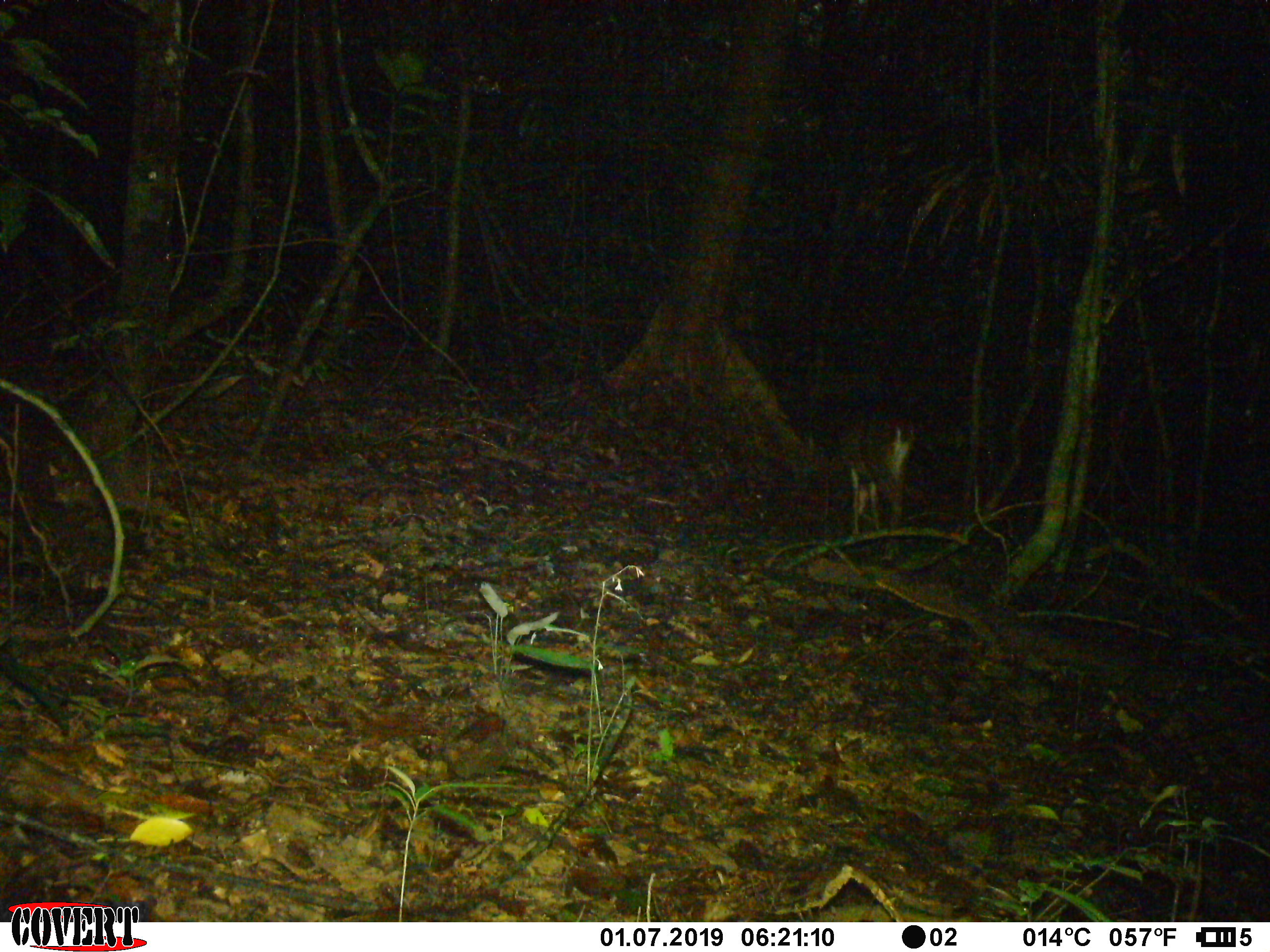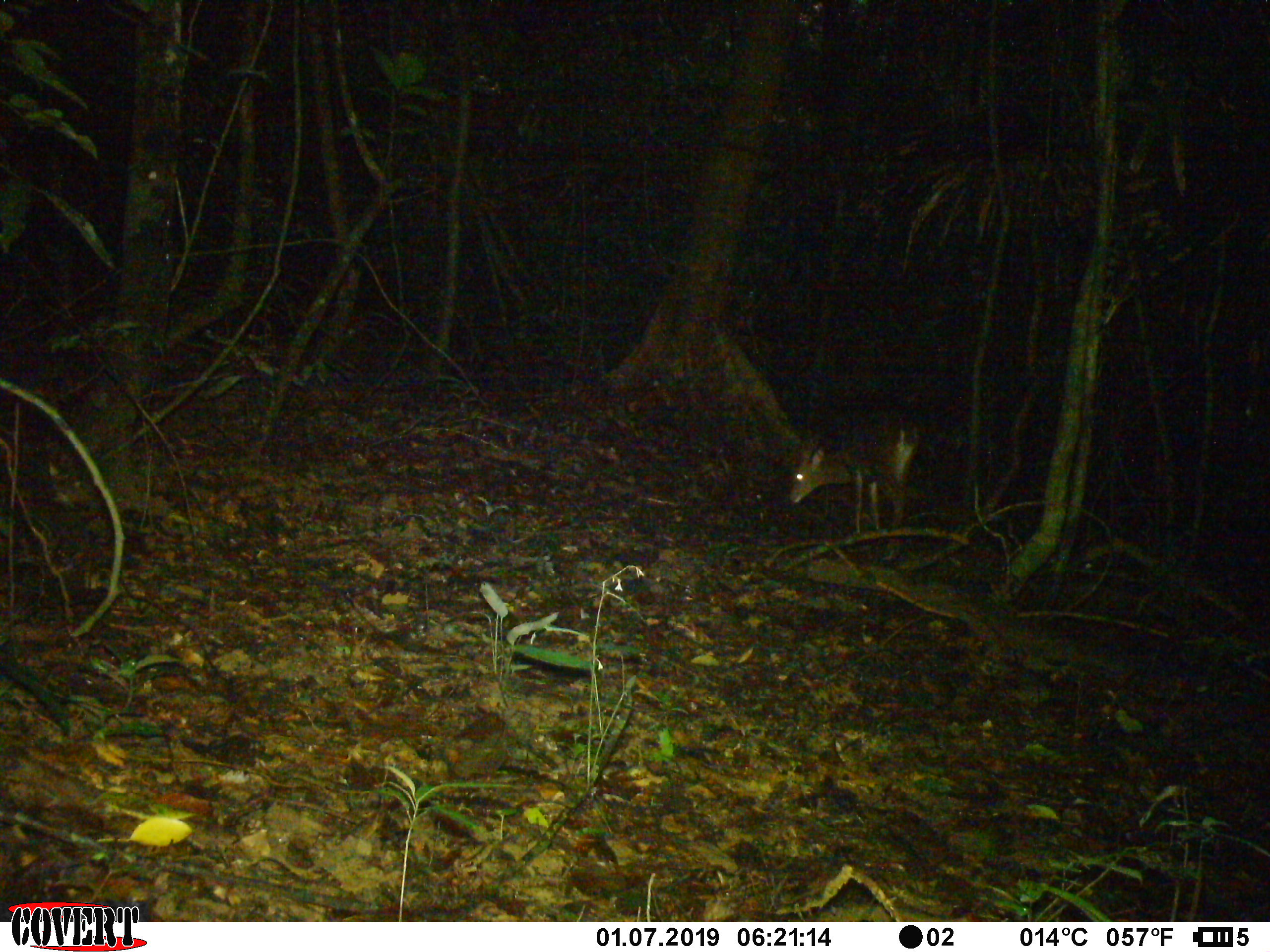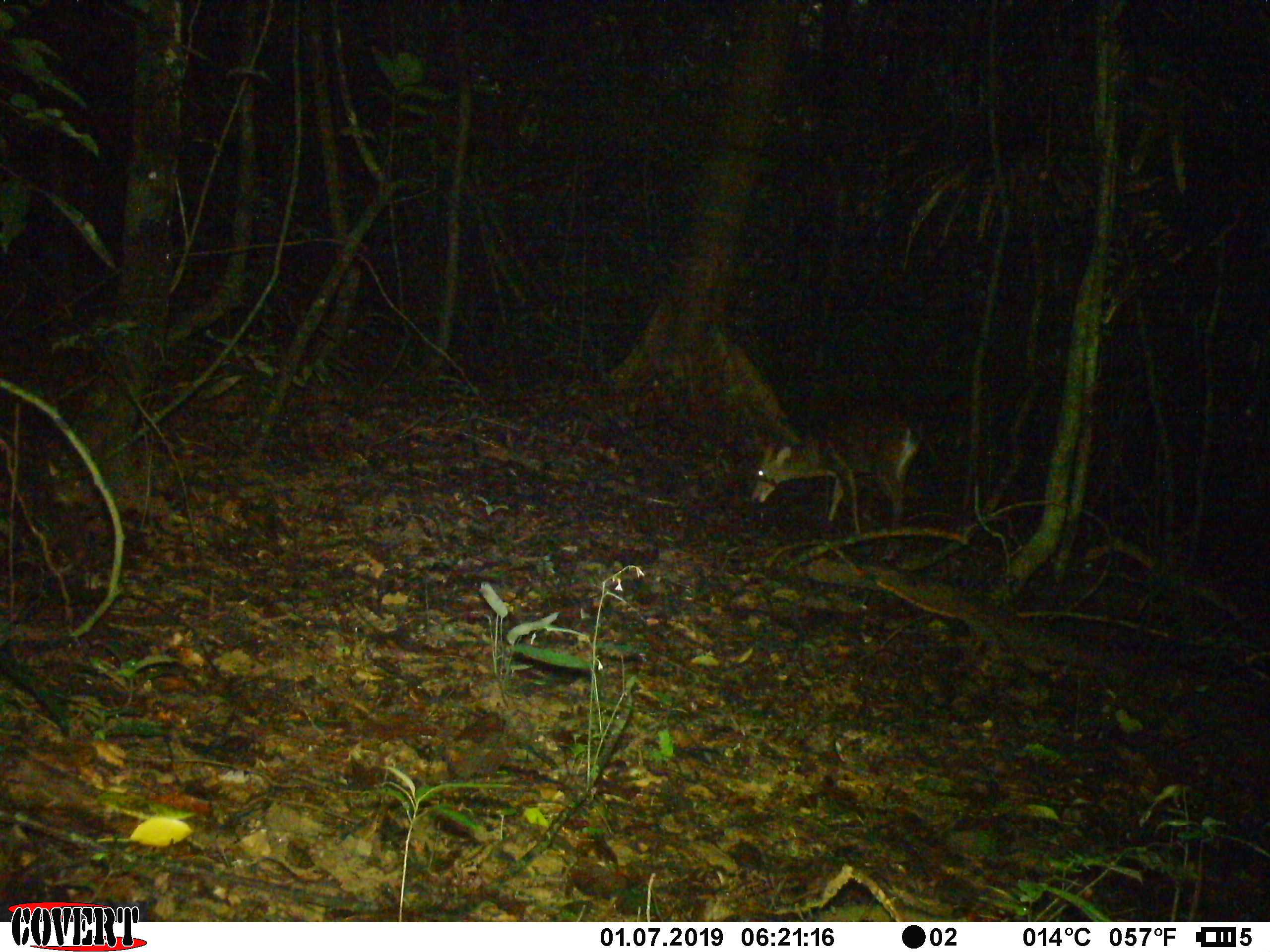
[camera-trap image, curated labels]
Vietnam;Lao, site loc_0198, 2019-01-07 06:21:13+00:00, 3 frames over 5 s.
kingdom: Animalia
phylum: Chordata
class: Mammalia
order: Artiodactyla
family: Cervidae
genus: Muntiacus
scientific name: Muntiacus vuquangensis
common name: large-antlered muntjac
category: large antlered muntjac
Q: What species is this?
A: Large antlered muntjac (large-antlered muntjac) (Muntiacus vuquangensis).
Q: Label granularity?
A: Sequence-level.